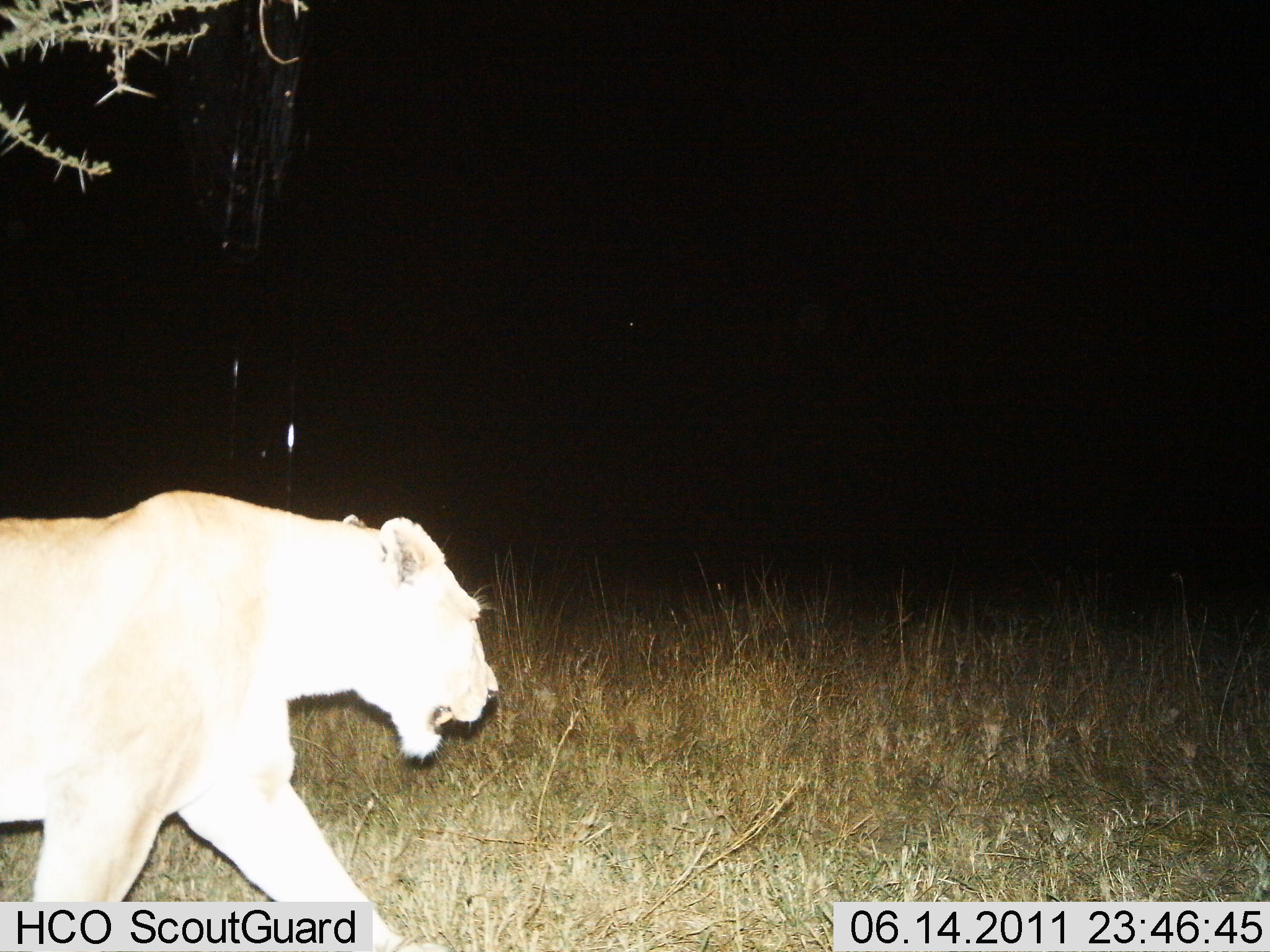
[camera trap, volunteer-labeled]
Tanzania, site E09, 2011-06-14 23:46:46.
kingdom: Animalia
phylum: Chordata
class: Mammalia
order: Carnivora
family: Felidae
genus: Panthera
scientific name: Panthera leo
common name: lion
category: lionfemale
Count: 1.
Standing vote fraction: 10%.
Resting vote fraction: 0%.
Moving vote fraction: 100%.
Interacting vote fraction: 0%.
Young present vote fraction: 0%.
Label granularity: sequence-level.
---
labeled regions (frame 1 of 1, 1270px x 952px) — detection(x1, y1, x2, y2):
animal: detection(0, 490, 502, 950)